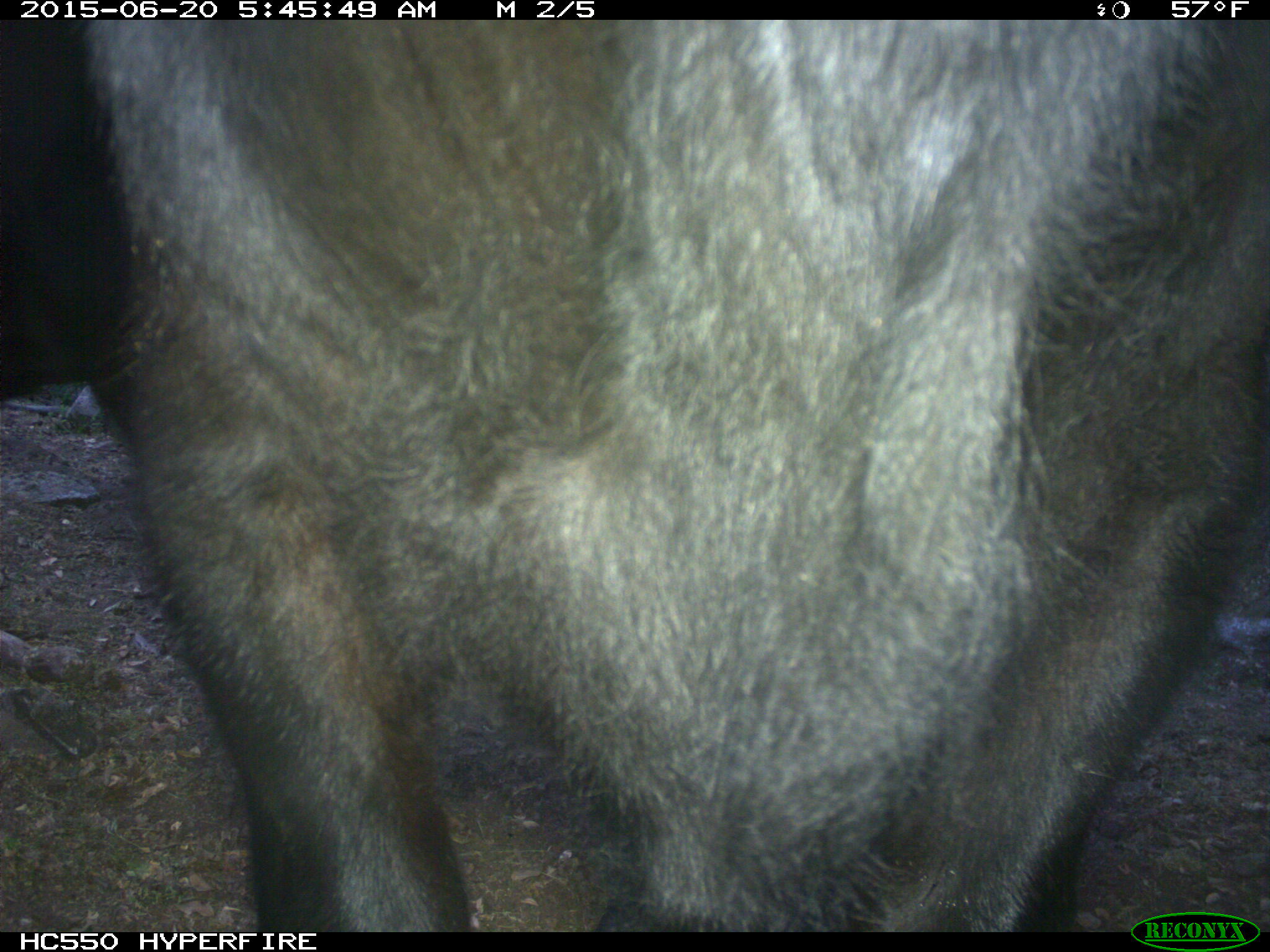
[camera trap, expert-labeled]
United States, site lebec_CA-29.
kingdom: Animalia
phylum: Chordata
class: Mammalia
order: Artiodactyla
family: Bovidae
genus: Bos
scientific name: Bos taurus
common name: domestic cow